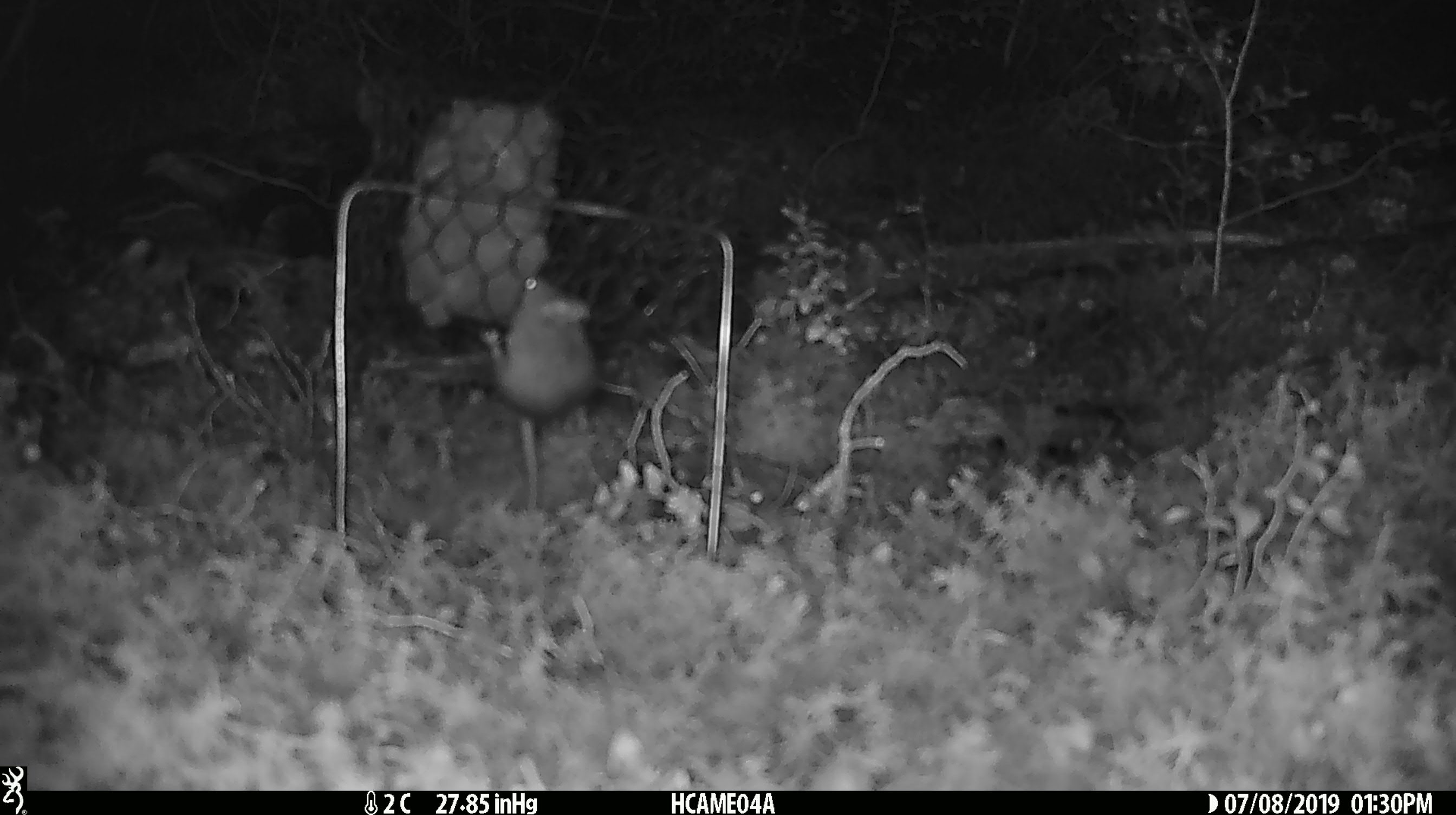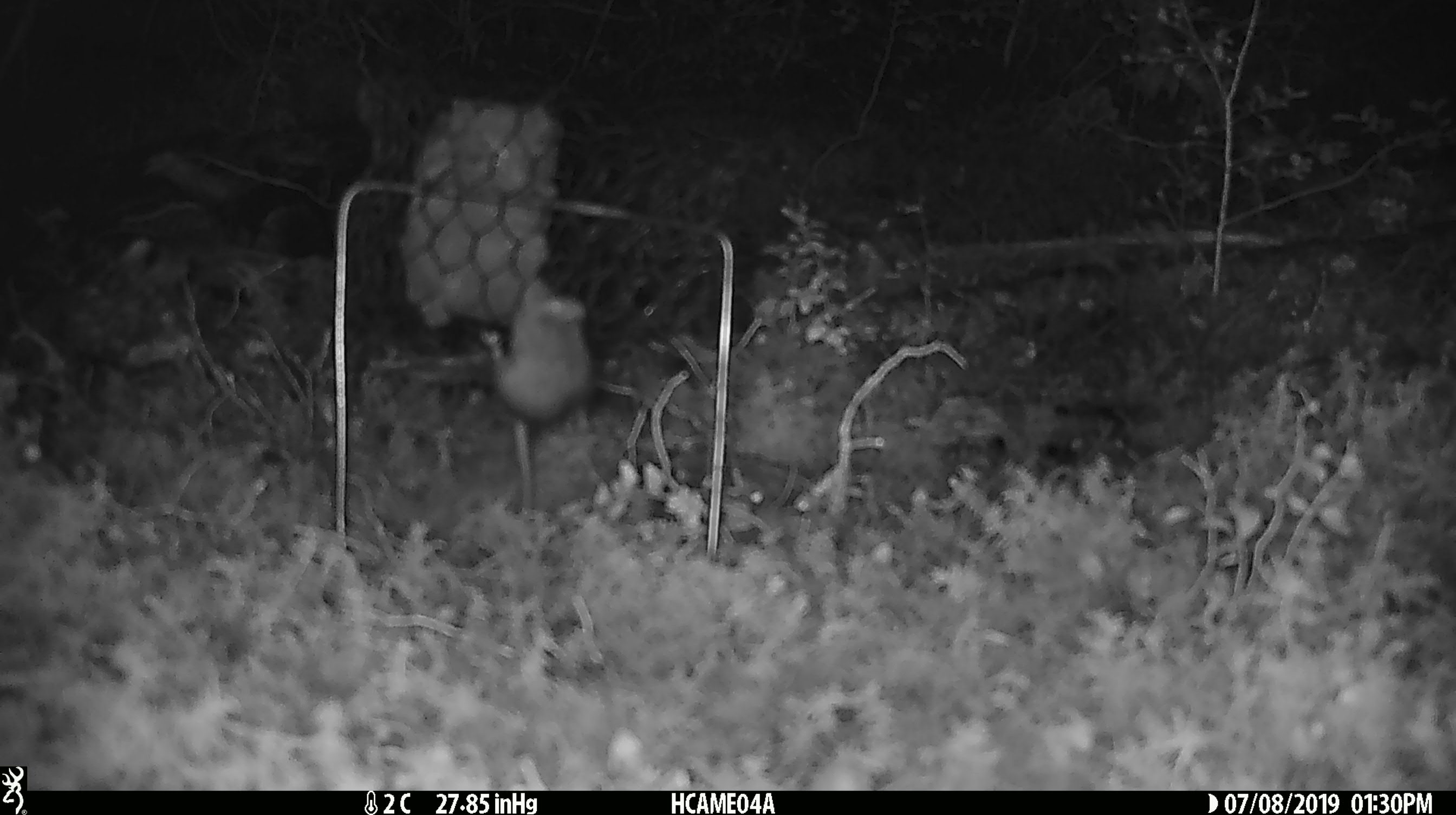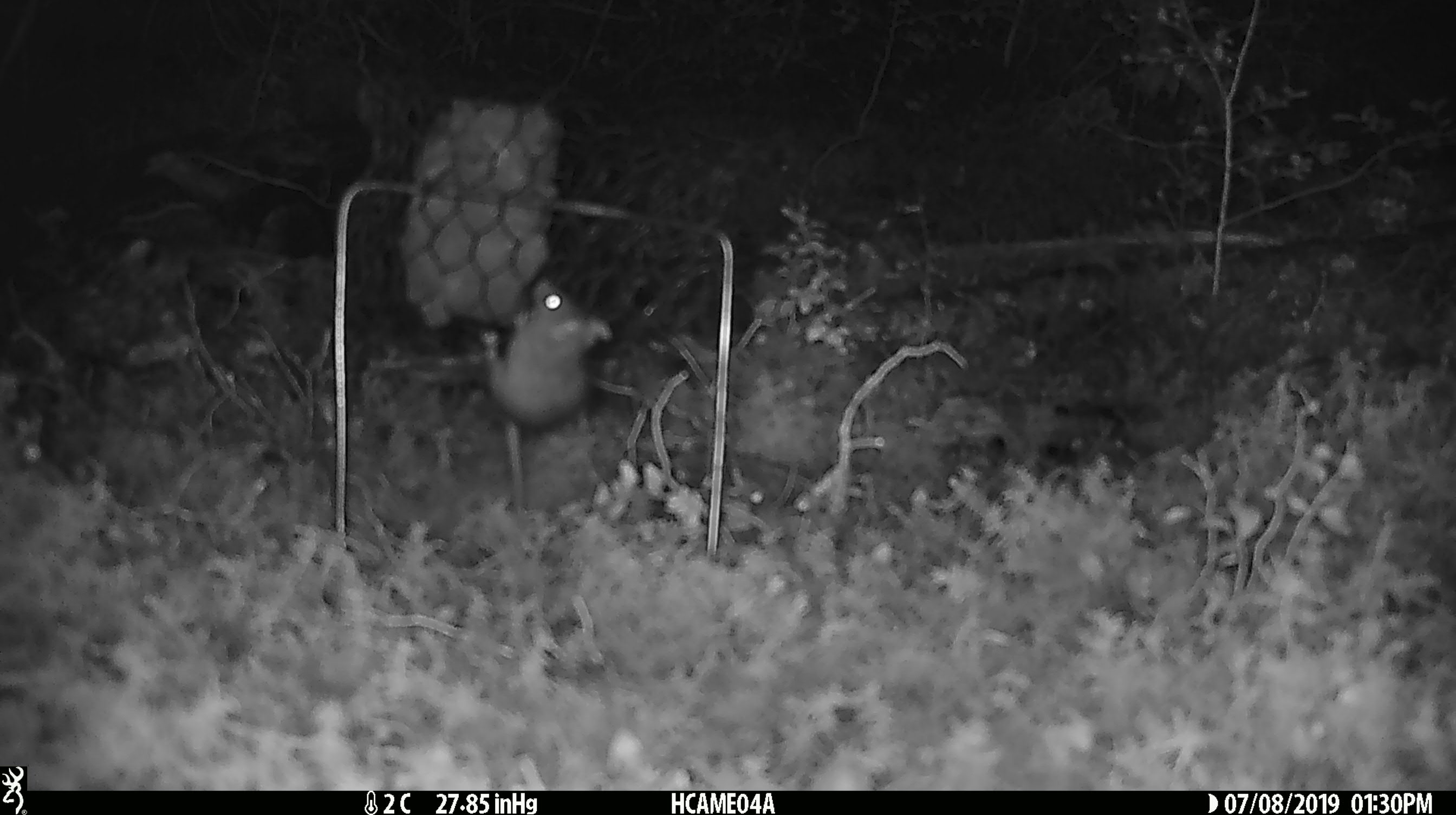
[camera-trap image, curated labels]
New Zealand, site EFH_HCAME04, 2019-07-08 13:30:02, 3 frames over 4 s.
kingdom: Animalia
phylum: Chordata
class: Mammalia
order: Rodentia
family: Muridae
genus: Mus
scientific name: Mus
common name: mouse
Mouse (Mus).